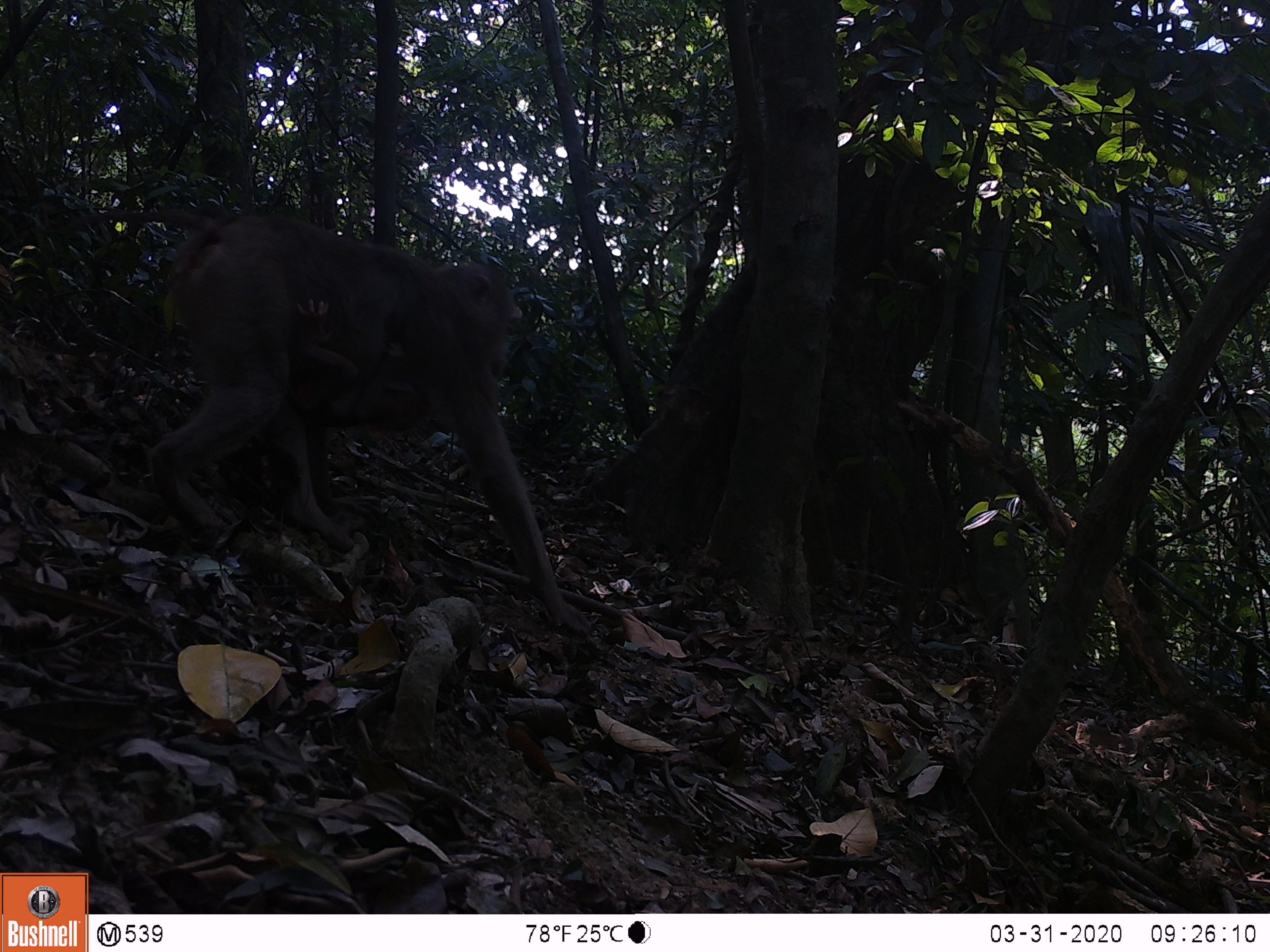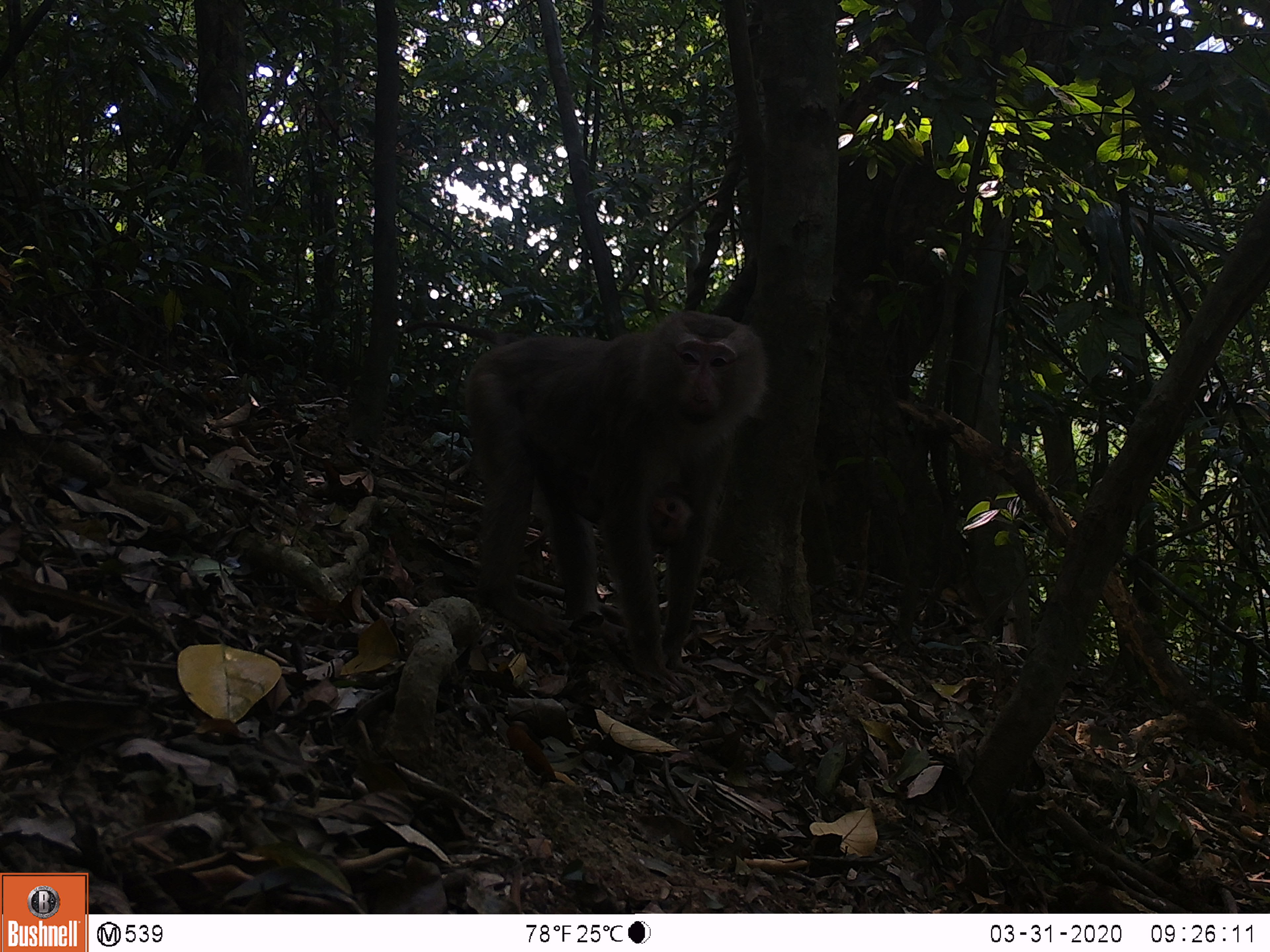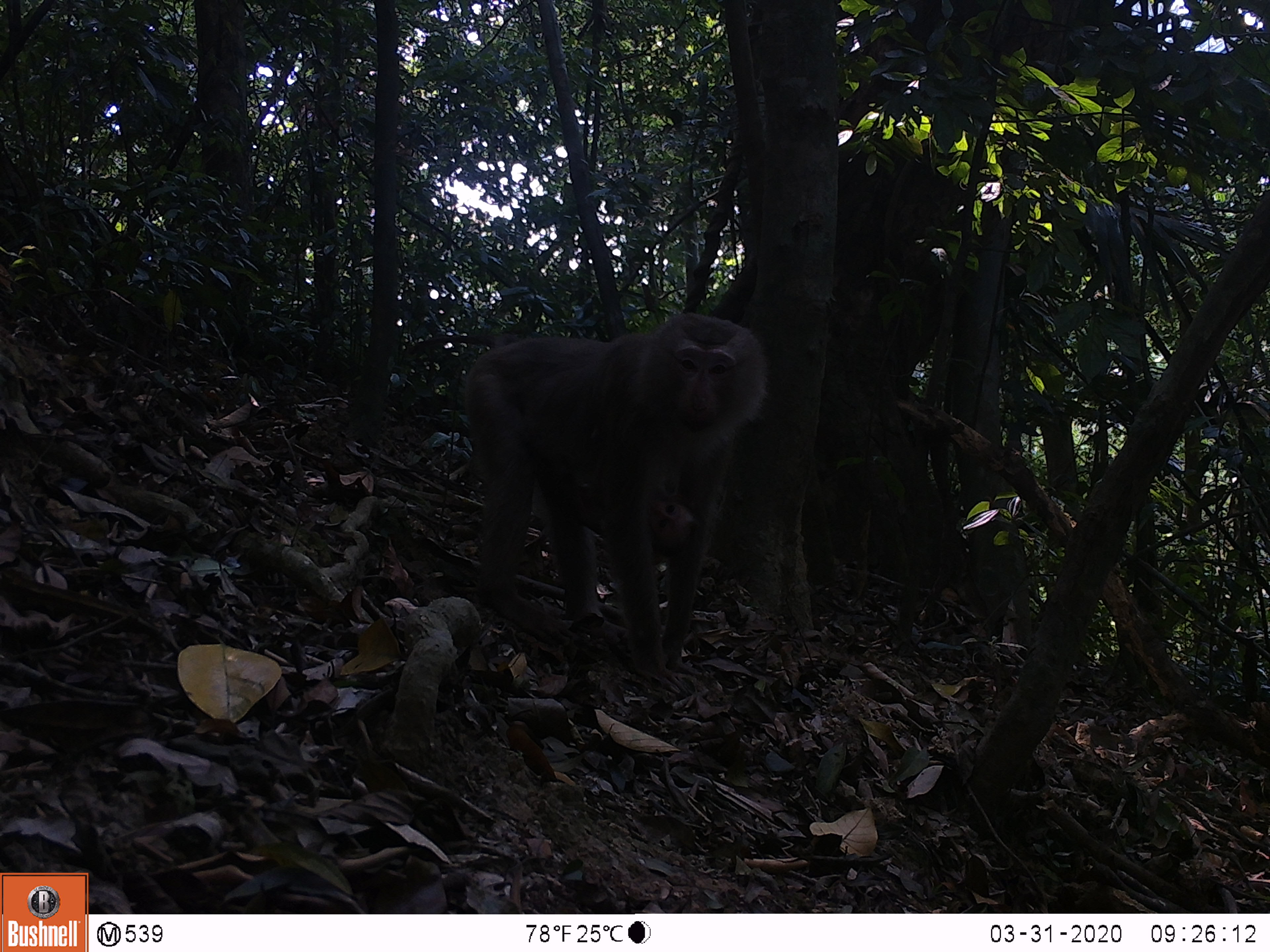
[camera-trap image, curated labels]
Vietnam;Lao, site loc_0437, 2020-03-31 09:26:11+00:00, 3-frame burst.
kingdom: Animalia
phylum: Chordata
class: Mammalia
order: Primates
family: Cercopithecidae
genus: Macaca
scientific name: Macaca nemestrina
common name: pig-tailed macaque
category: pig tailed macaque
Pig tailed macaque (pig-tailed macaque) (Macaca nemestrina). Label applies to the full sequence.